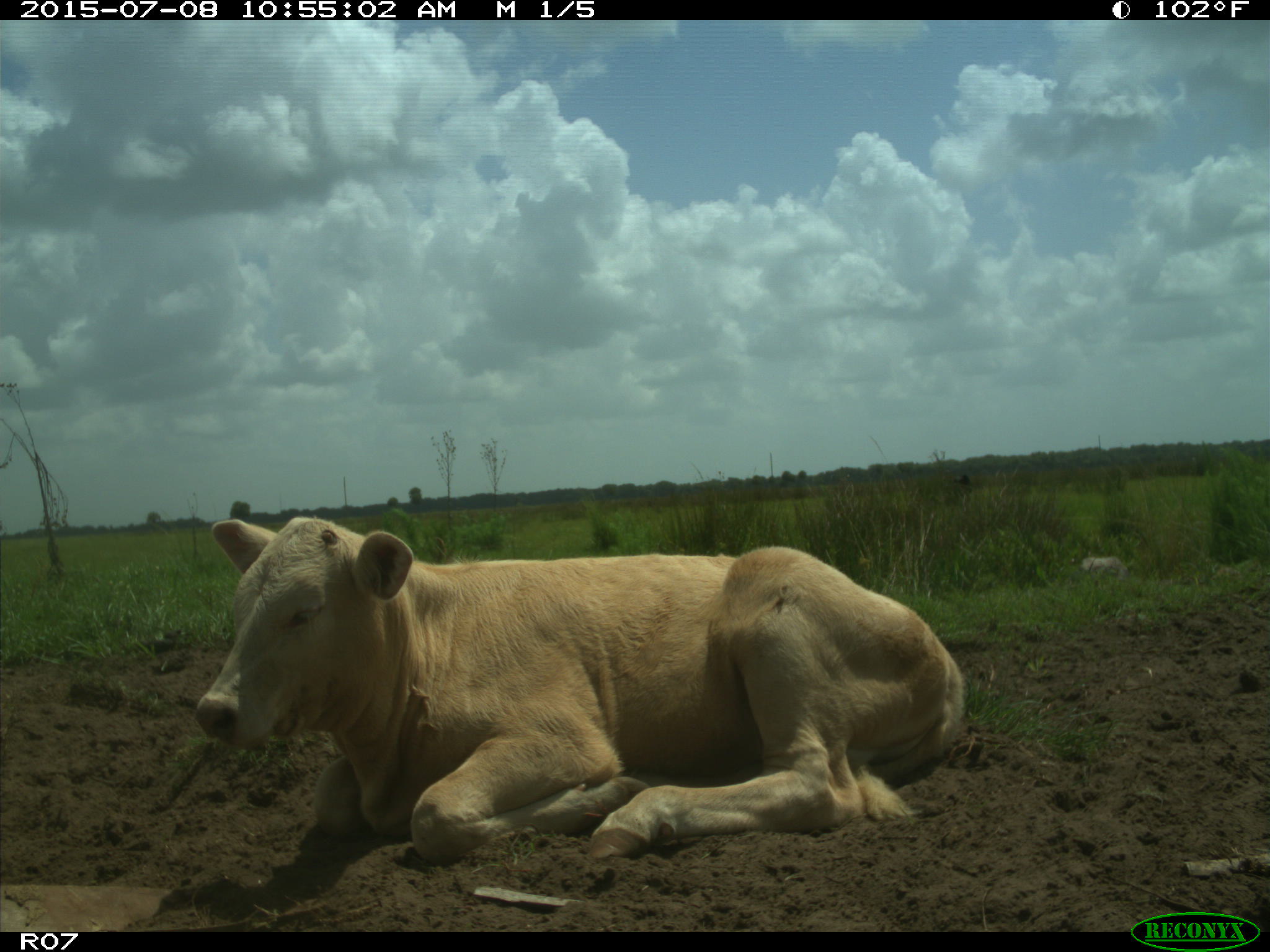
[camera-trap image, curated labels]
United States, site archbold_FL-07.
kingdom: Animalia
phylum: Chordata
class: Mammalia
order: Artiodactyla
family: Bovidae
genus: Bos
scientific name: Bos taurus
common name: domestic cow